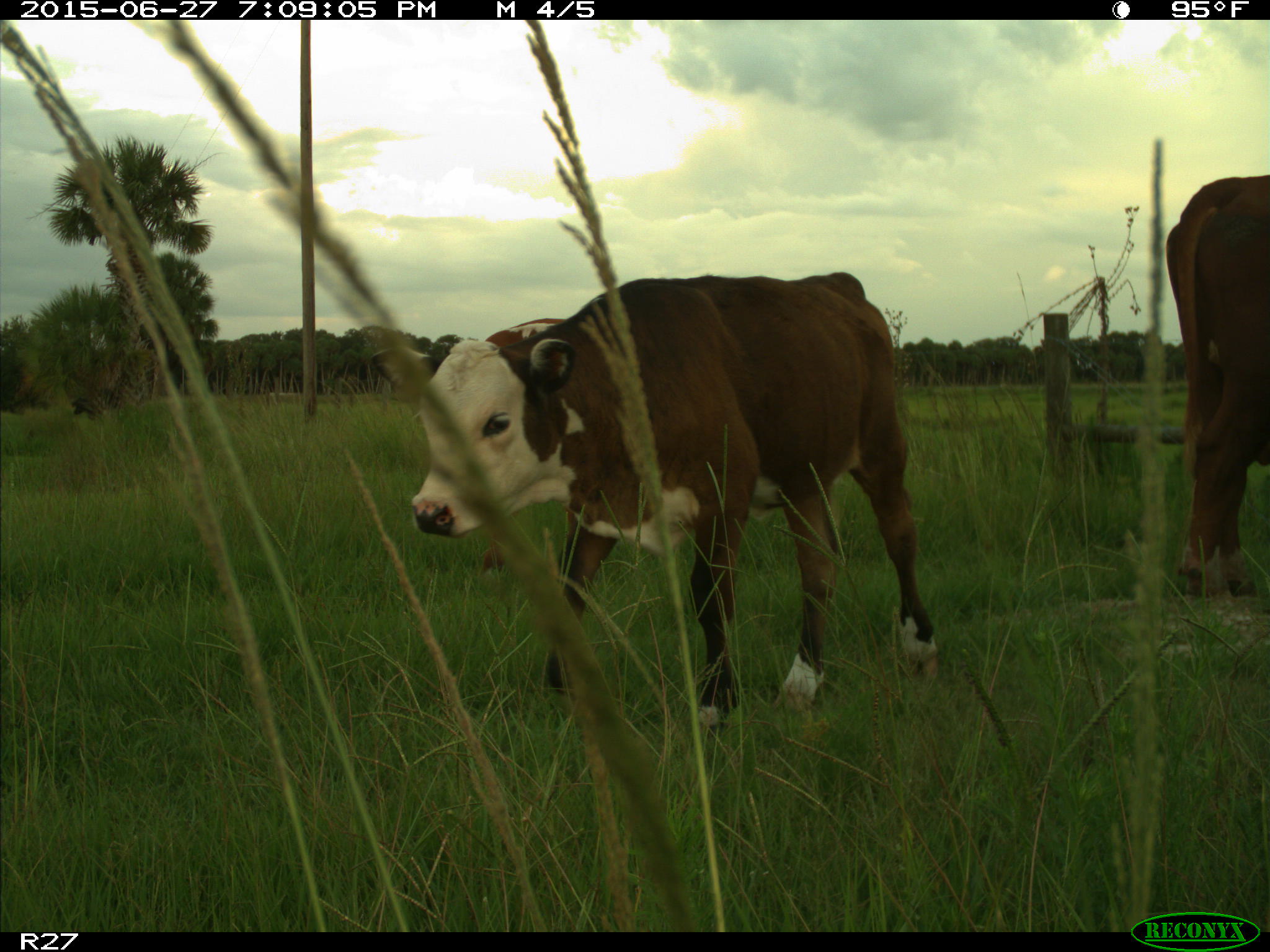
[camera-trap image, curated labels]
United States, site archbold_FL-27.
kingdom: Animalia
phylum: Chordata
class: Mammalia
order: Artiodactyla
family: Bovidae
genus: Bos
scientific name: Bos taurus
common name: domestic cow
Bos taurus (domestic cow).